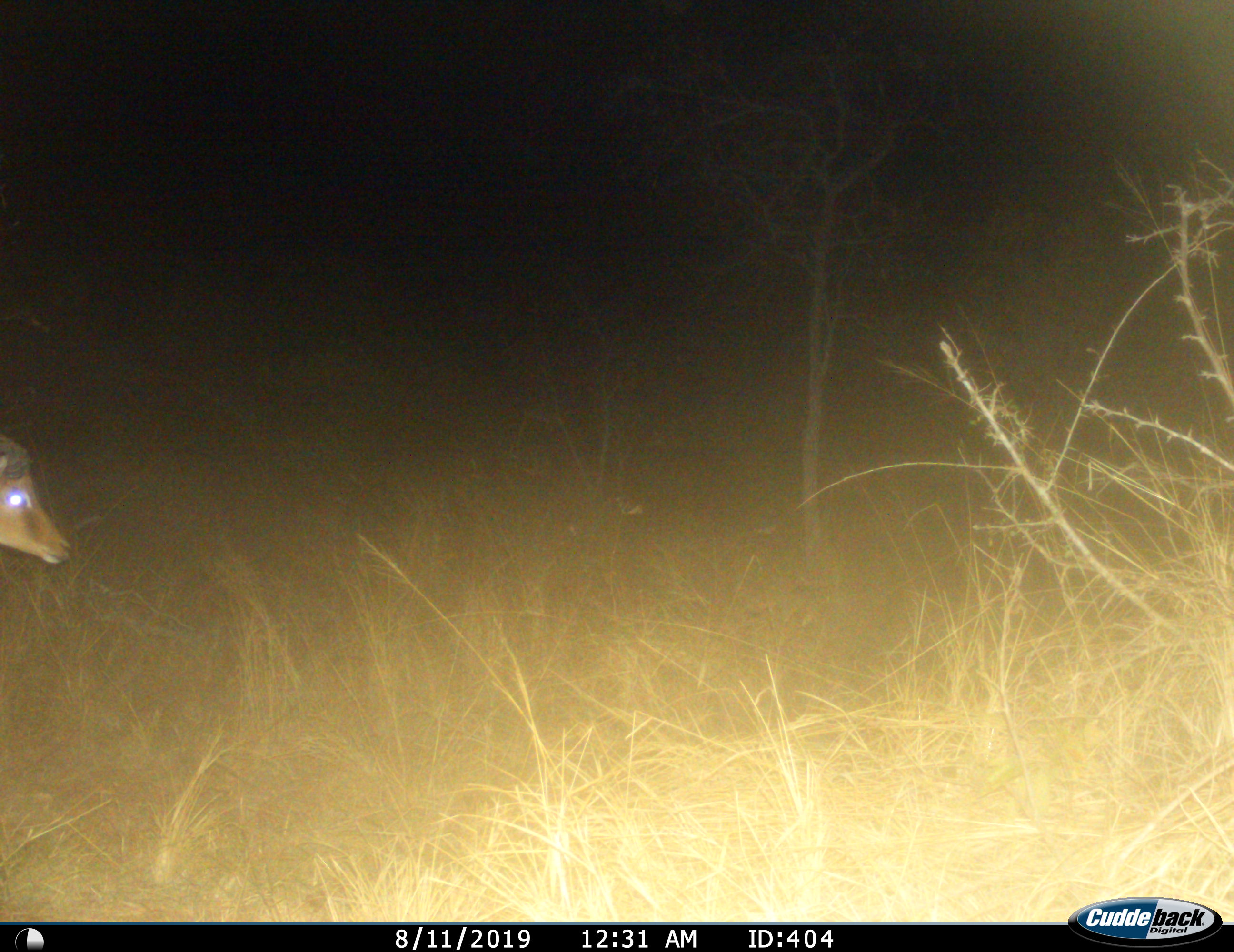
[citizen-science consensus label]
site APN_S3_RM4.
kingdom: Animalia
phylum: Chordata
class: Mammalia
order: Artiodactyla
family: Bovidae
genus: Aepyceros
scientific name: Aepyceros melampus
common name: impala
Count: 1.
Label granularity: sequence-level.